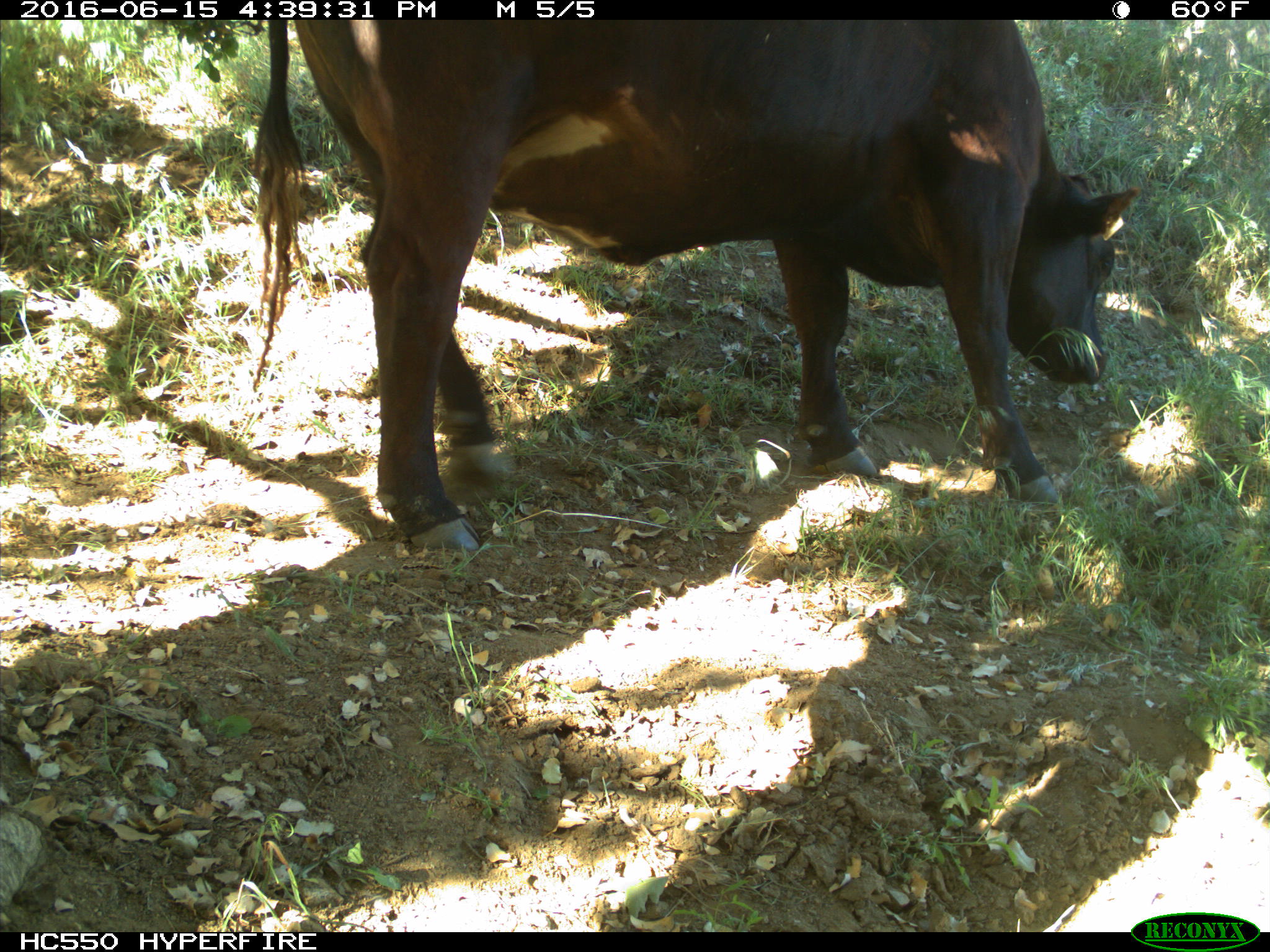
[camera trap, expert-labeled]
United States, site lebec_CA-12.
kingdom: Animalia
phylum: Chordata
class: Mammalia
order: Artiodactyla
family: Bovidae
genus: Bos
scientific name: Bos taurus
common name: domestic cow